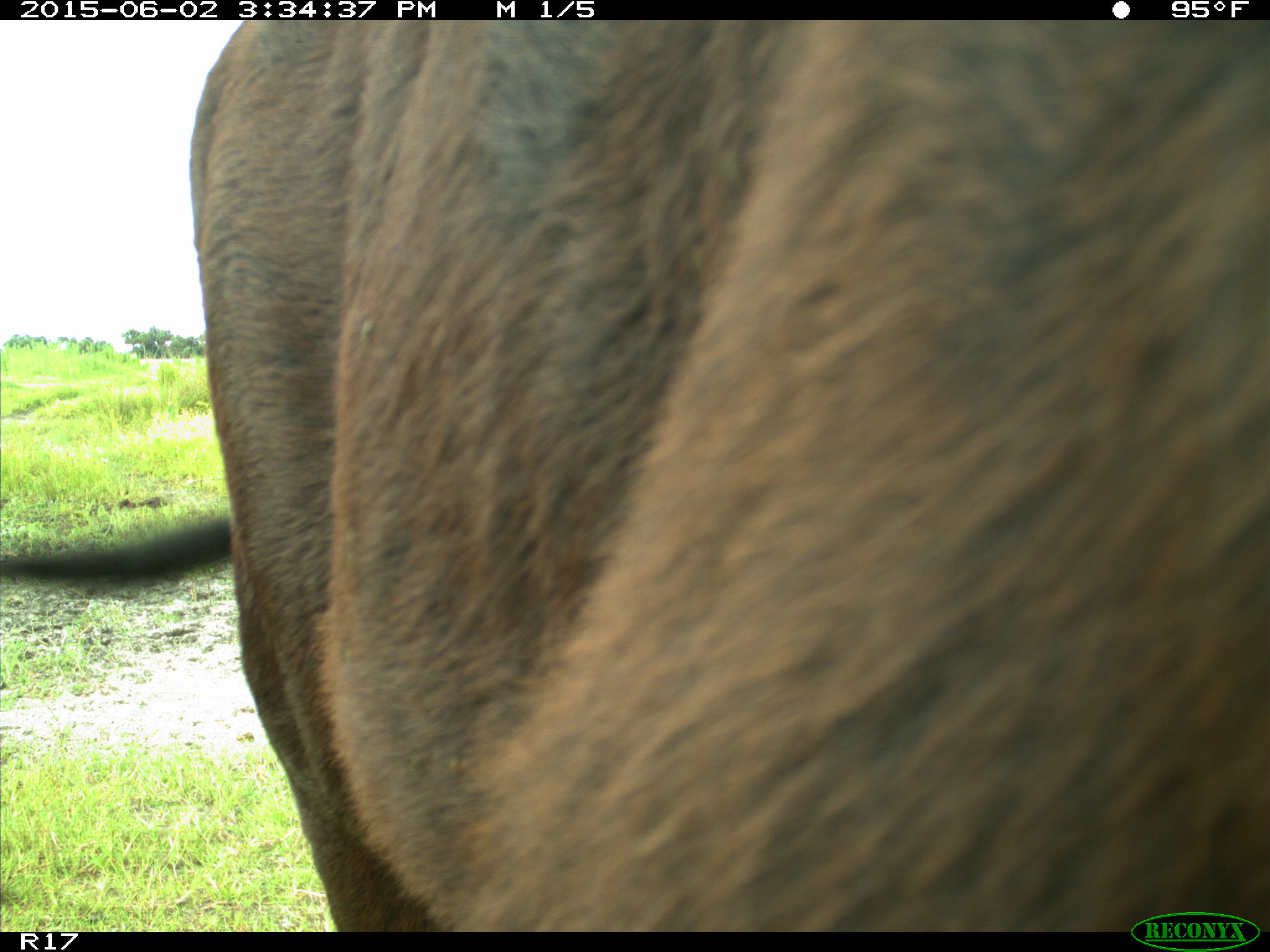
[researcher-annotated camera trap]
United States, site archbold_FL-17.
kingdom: Animalia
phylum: Chordata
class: Mammalia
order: Artiodactyla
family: Bovidae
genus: Bos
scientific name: Bos taurus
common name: domestic cow